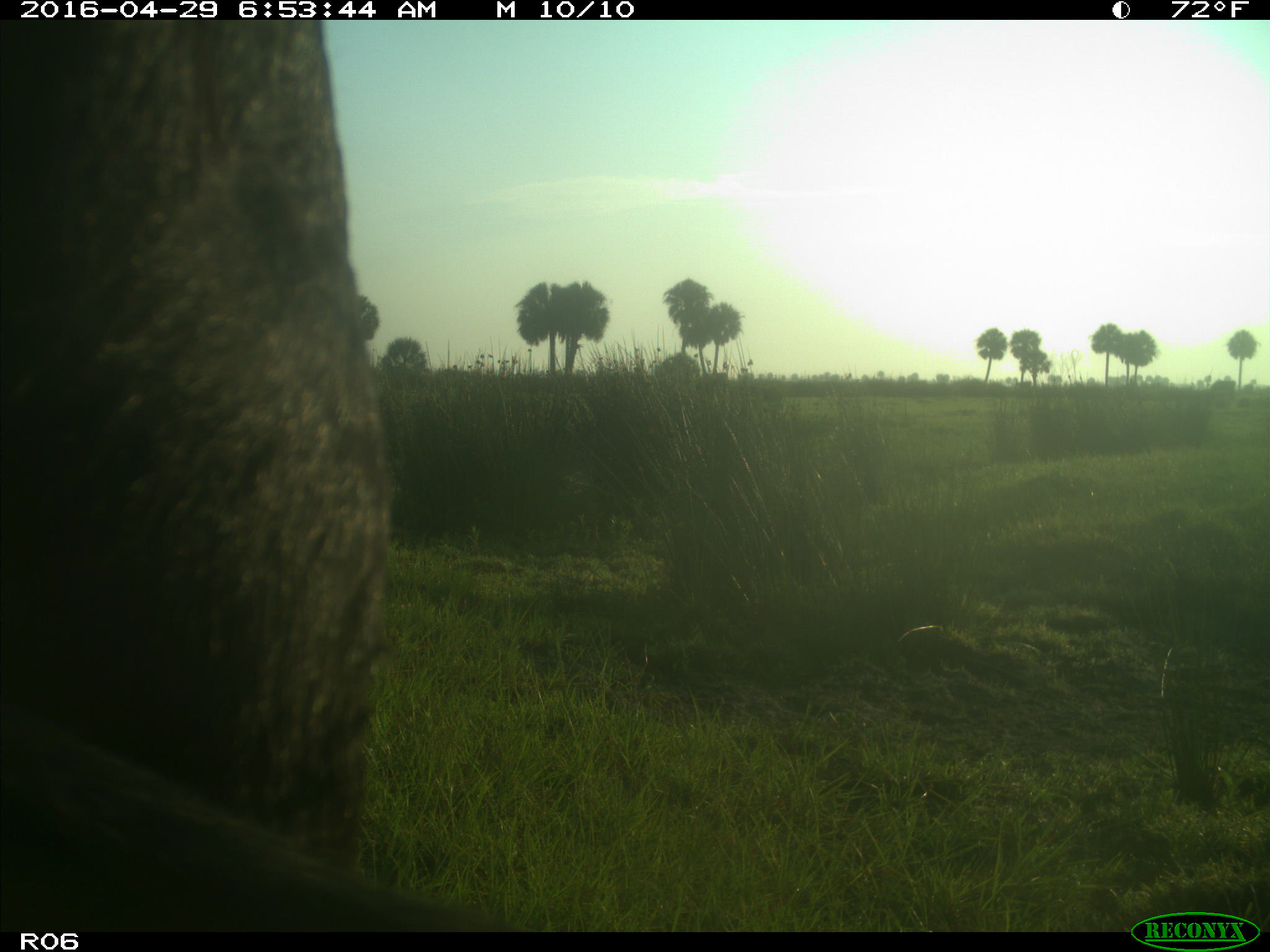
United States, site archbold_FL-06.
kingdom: Animalia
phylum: Chordata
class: Mammalia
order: Artiodactyla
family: Bovidae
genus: Bos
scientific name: Bos taurus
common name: domestic cow